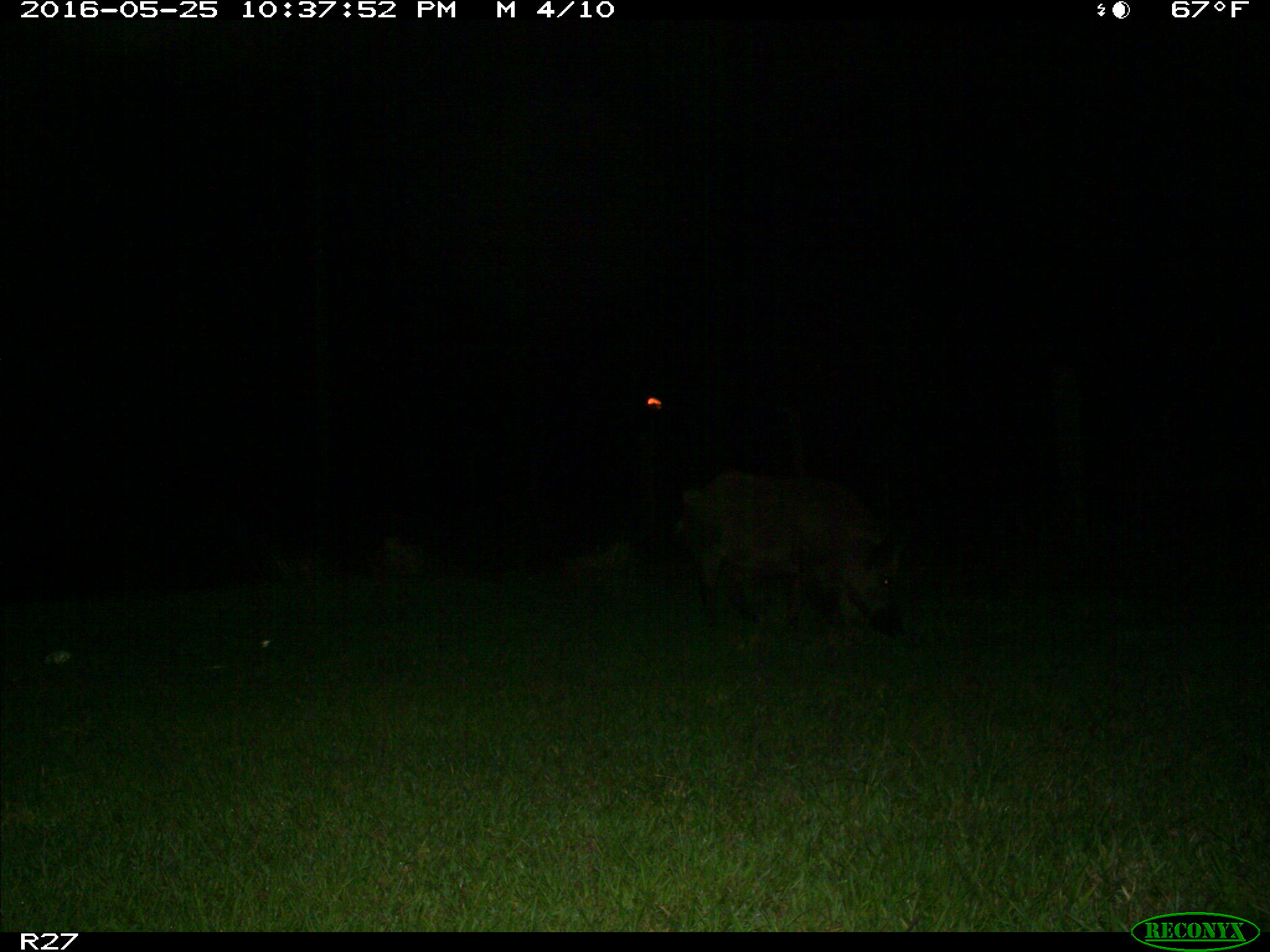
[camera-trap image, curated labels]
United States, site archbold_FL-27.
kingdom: Animalia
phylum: Chordata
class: Mammalia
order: Artiodactyla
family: Suidae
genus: Sus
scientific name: Sus scrofa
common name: wild boar